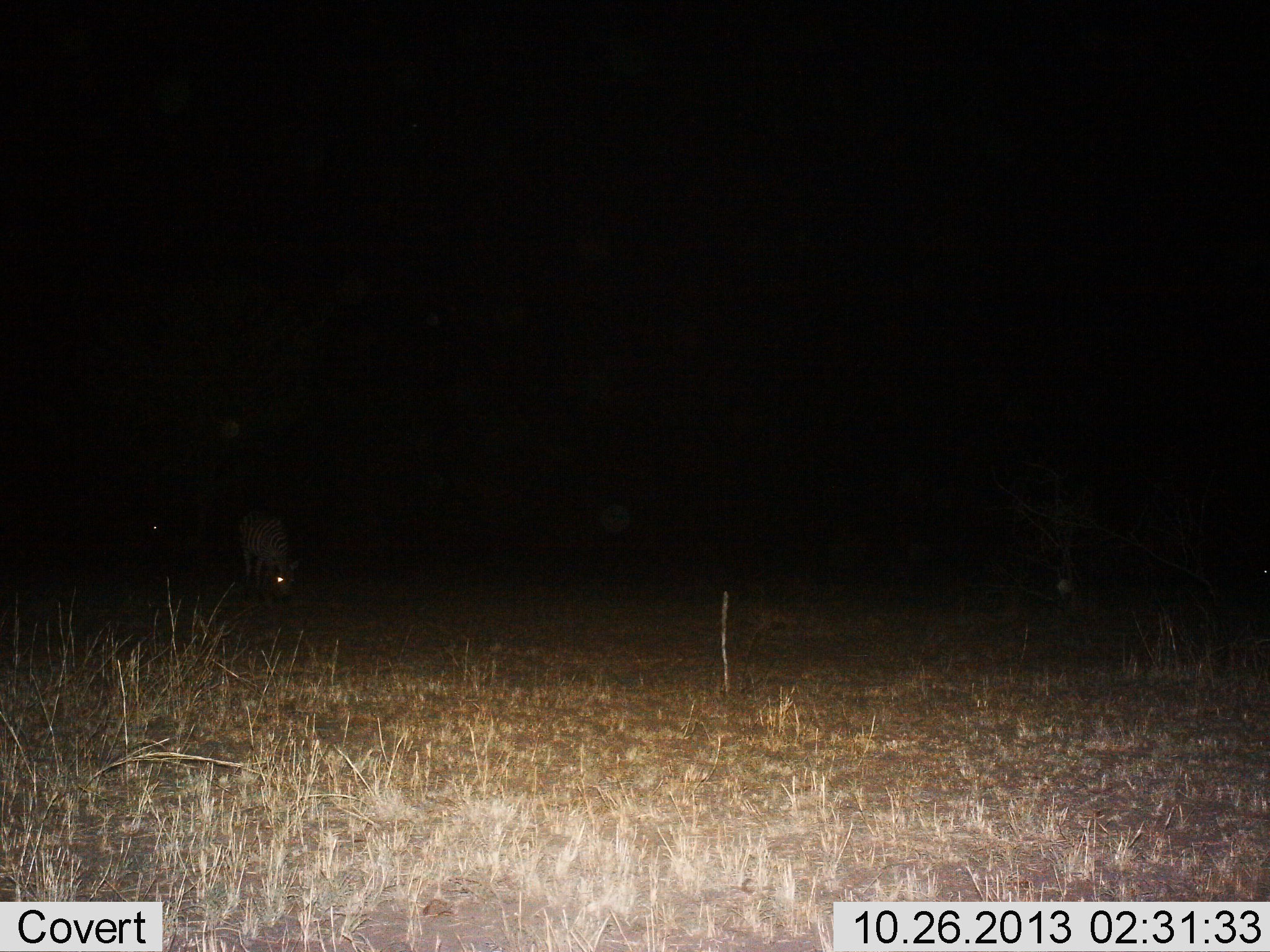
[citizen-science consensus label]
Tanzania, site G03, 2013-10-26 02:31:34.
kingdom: Animalia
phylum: Chordata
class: Mammalia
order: Perissodactyla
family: Equidae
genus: Equus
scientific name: Equus quagga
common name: plains zebra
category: zebra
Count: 1.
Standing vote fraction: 17%.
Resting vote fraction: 0%.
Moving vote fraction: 17%.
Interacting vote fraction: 0%.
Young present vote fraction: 0%.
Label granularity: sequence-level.